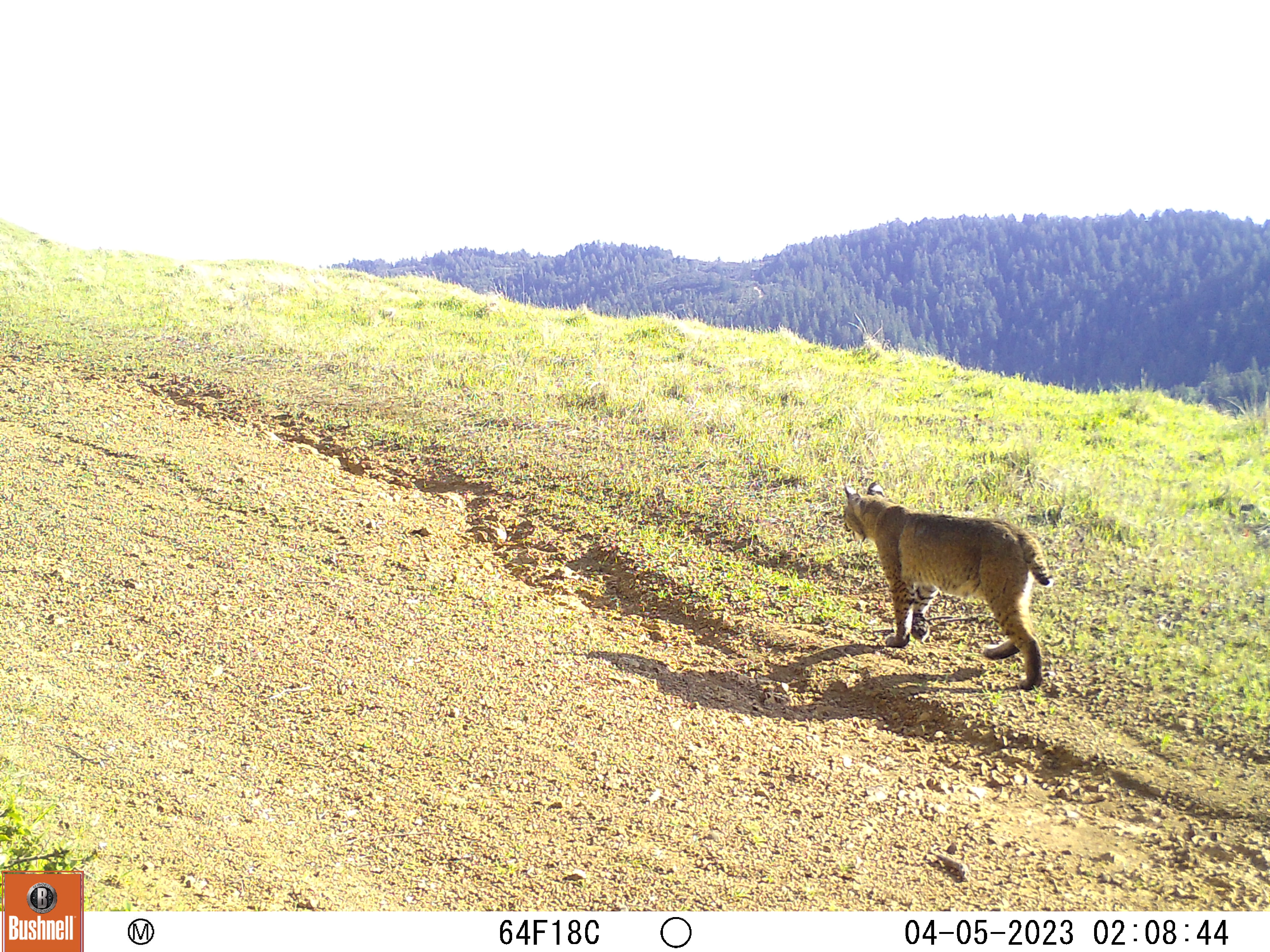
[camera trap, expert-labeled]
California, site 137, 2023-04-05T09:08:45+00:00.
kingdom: Animalia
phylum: Chordata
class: Mammalia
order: Carnivora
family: Felidae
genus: Lynx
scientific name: Lynx rufus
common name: bobcat